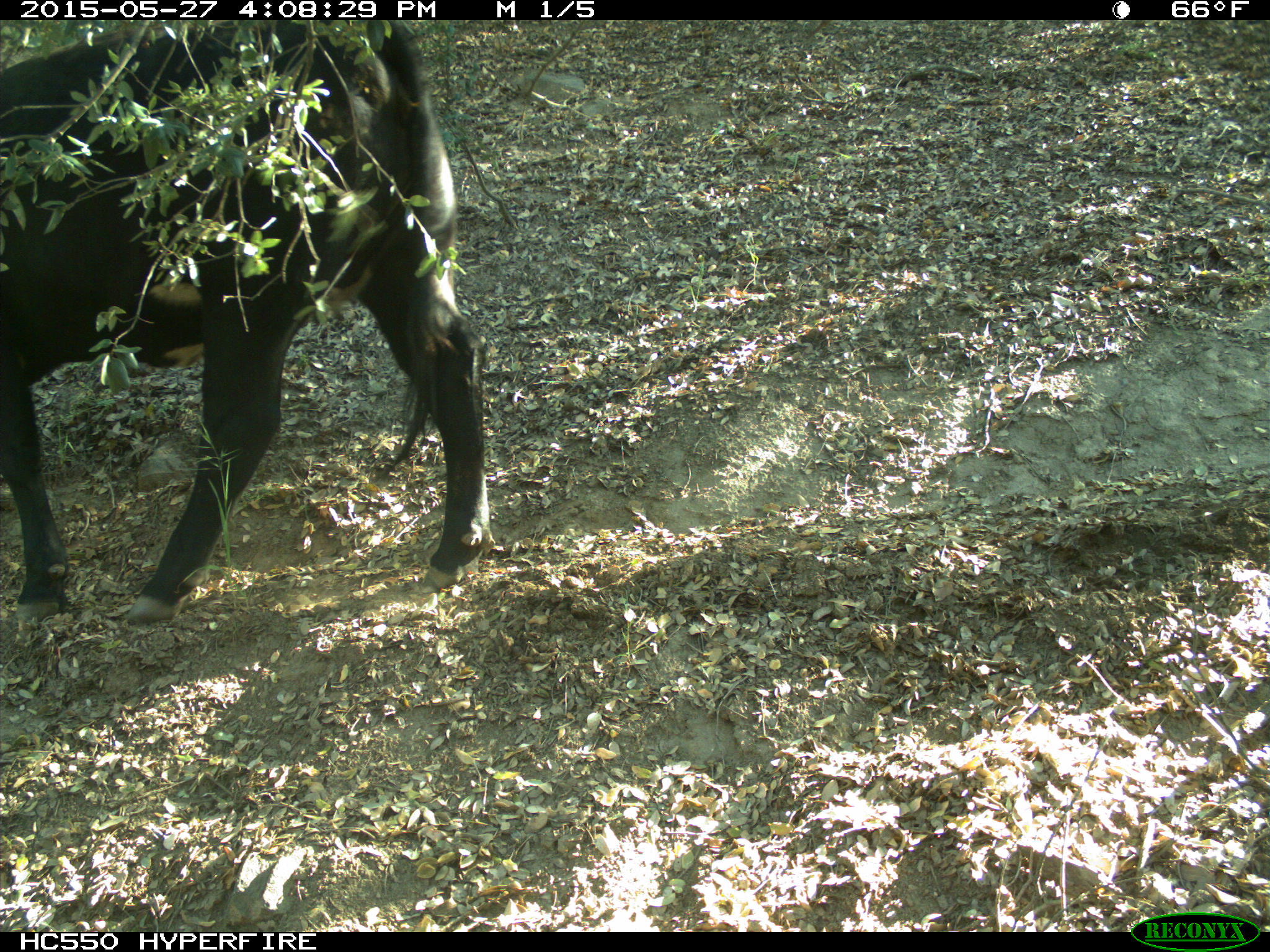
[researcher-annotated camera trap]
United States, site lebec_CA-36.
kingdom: Animalia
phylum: Chordata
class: Mammalia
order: Artiodactyla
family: Bovidae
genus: Bos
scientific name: Bos taurus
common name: domestic cow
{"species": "Bos taurus (domestic cow)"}